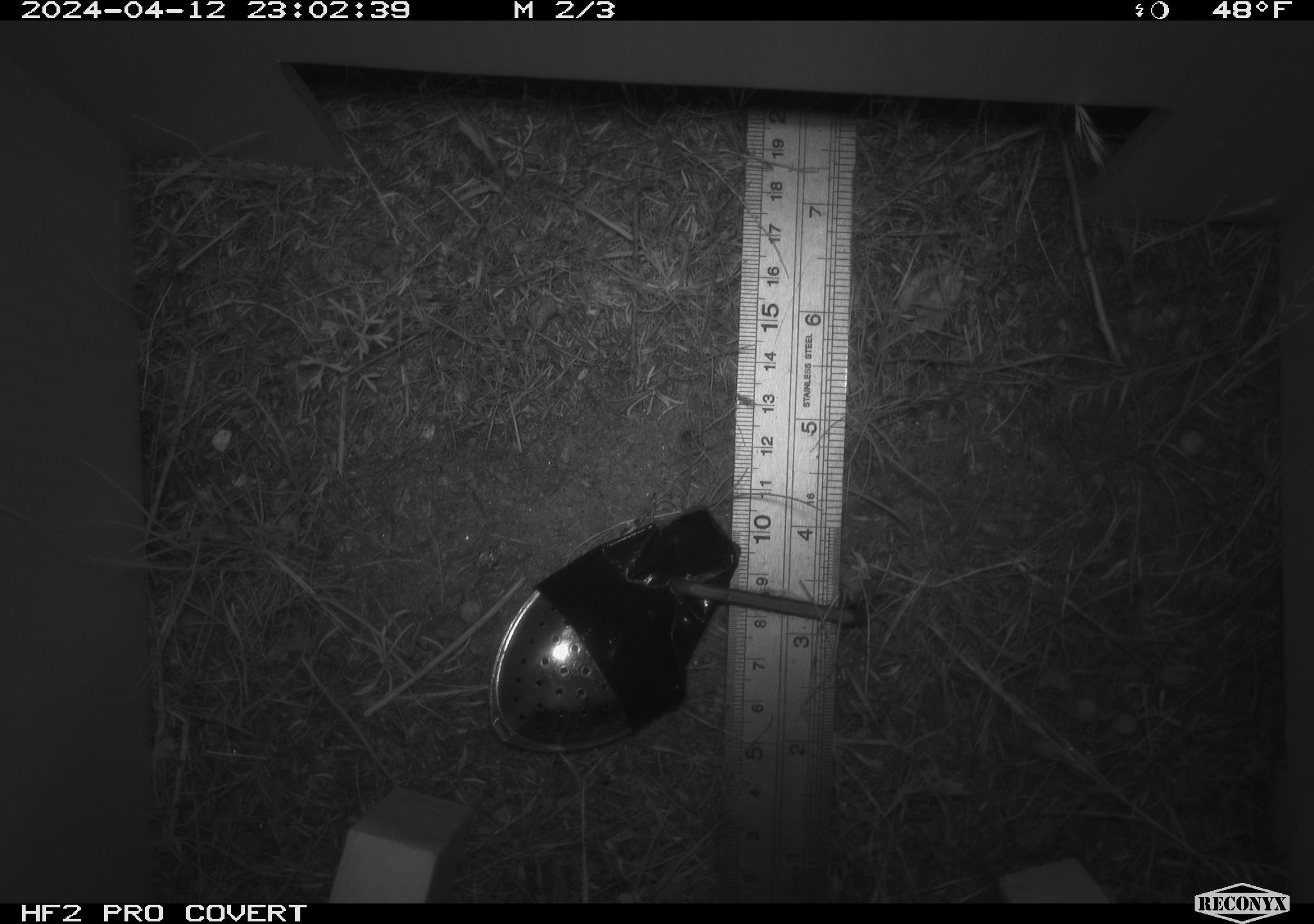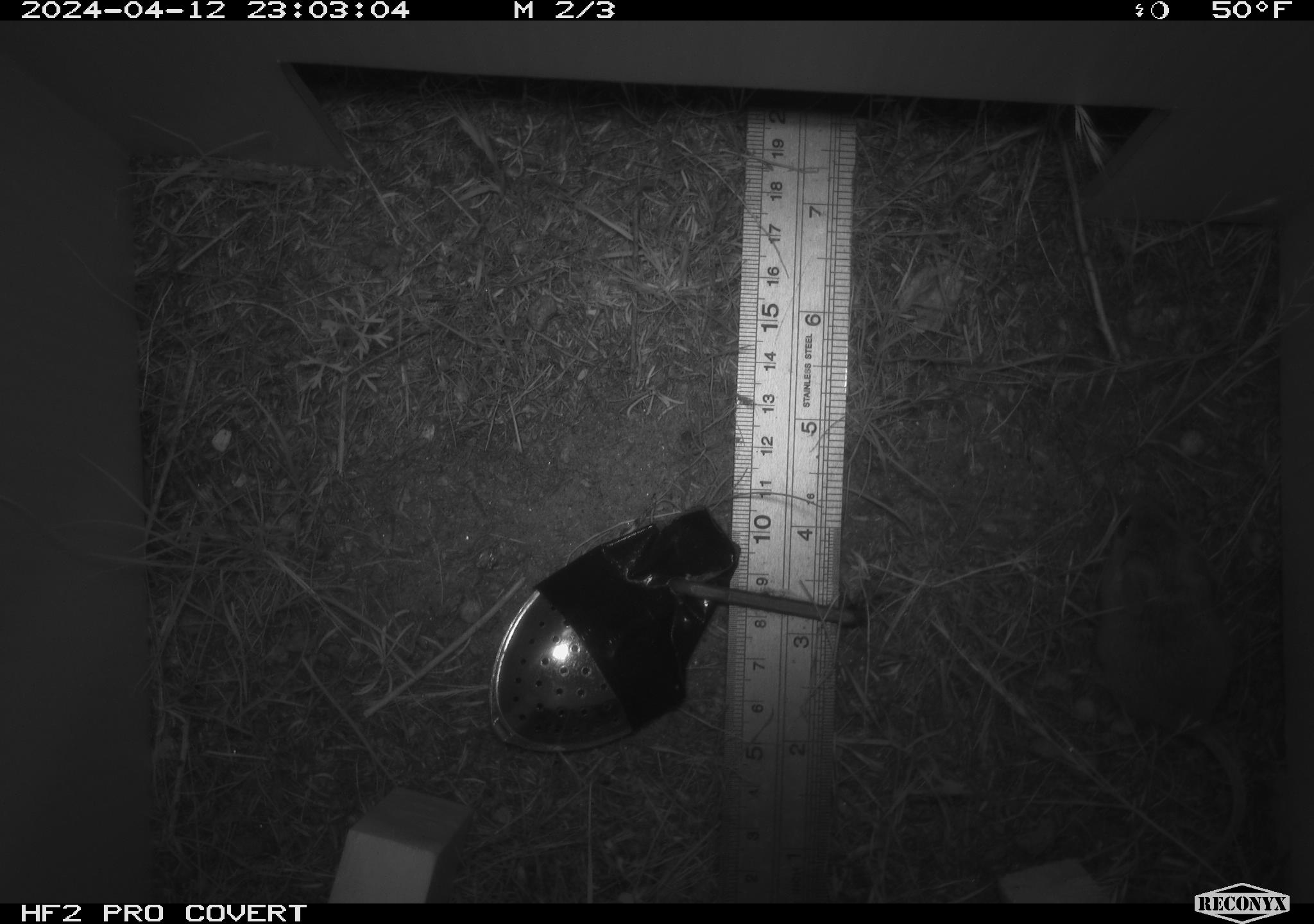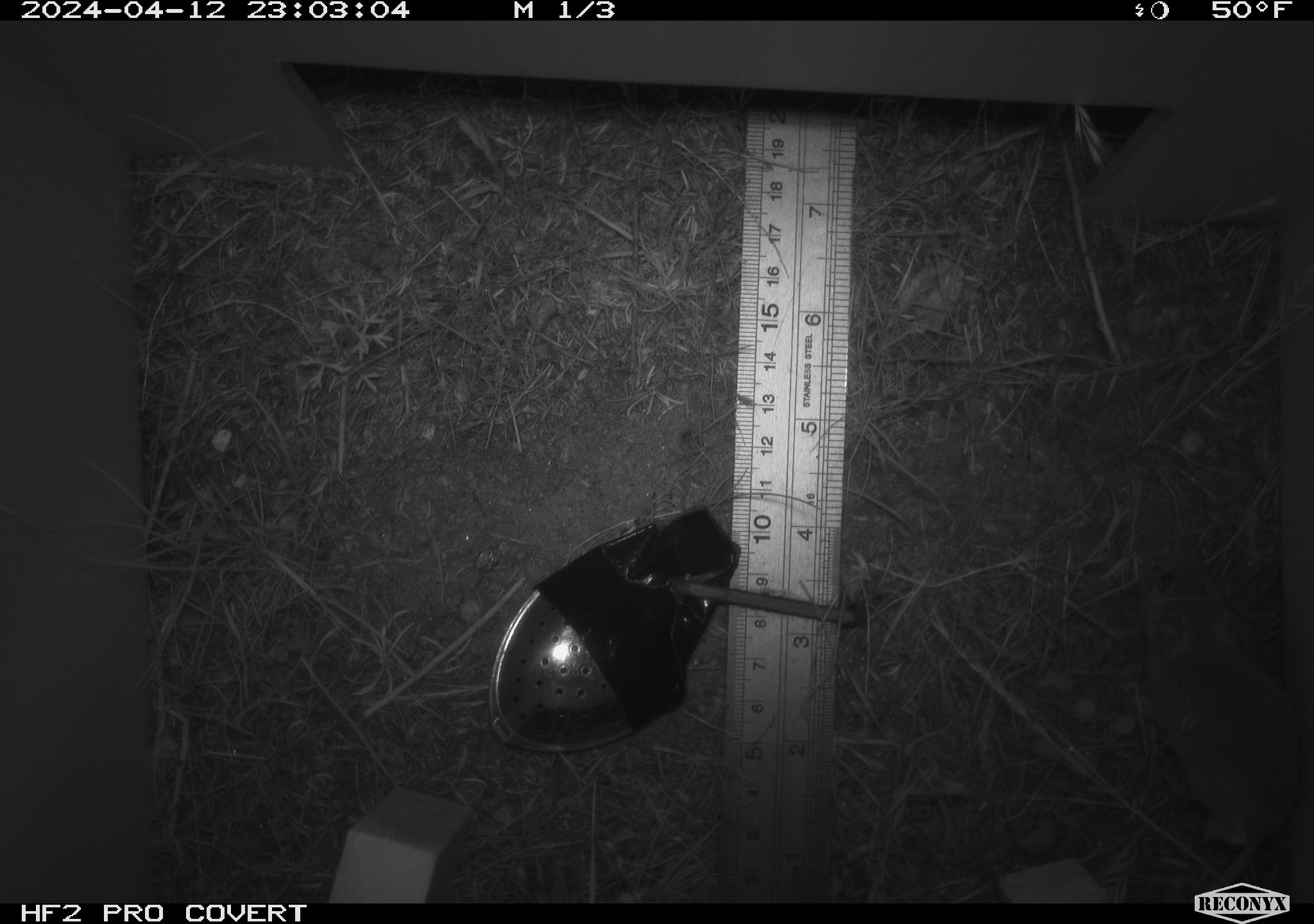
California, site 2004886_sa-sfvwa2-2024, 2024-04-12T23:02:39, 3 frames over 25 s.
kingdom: Animalia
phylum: Chordata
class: Mammalia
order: Rodentia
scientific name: Rodentia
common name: mouse species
Mouse species (Rodentia).